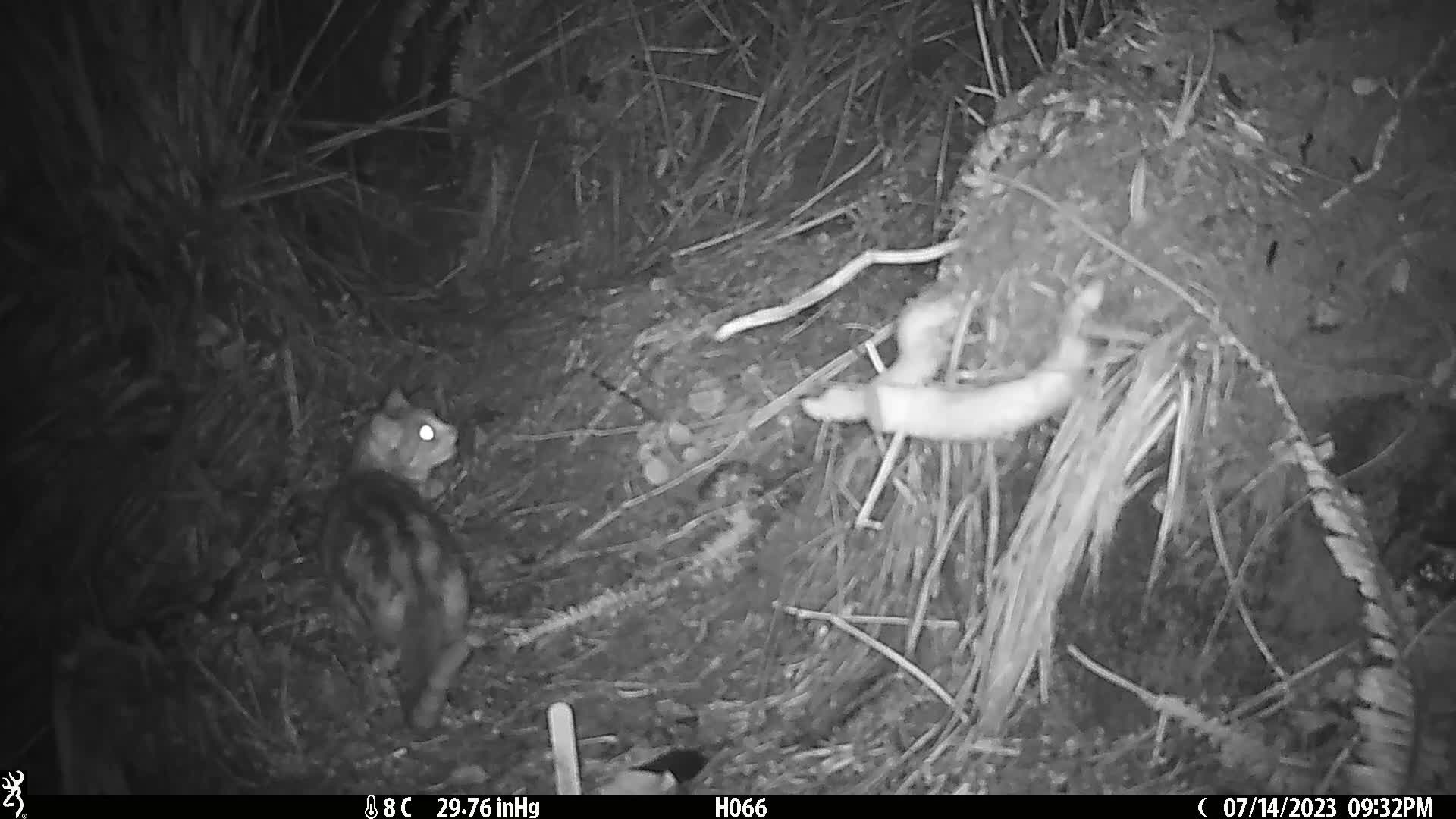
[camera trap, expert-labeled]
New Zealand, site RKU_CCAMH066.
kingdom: Animalia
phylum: Chordata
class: Mammalia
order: Carnivora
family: Felidae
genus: Felis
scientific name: Felis catus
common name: domestic cat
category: cat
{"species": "cat (domestic cat) (Felis catus)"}